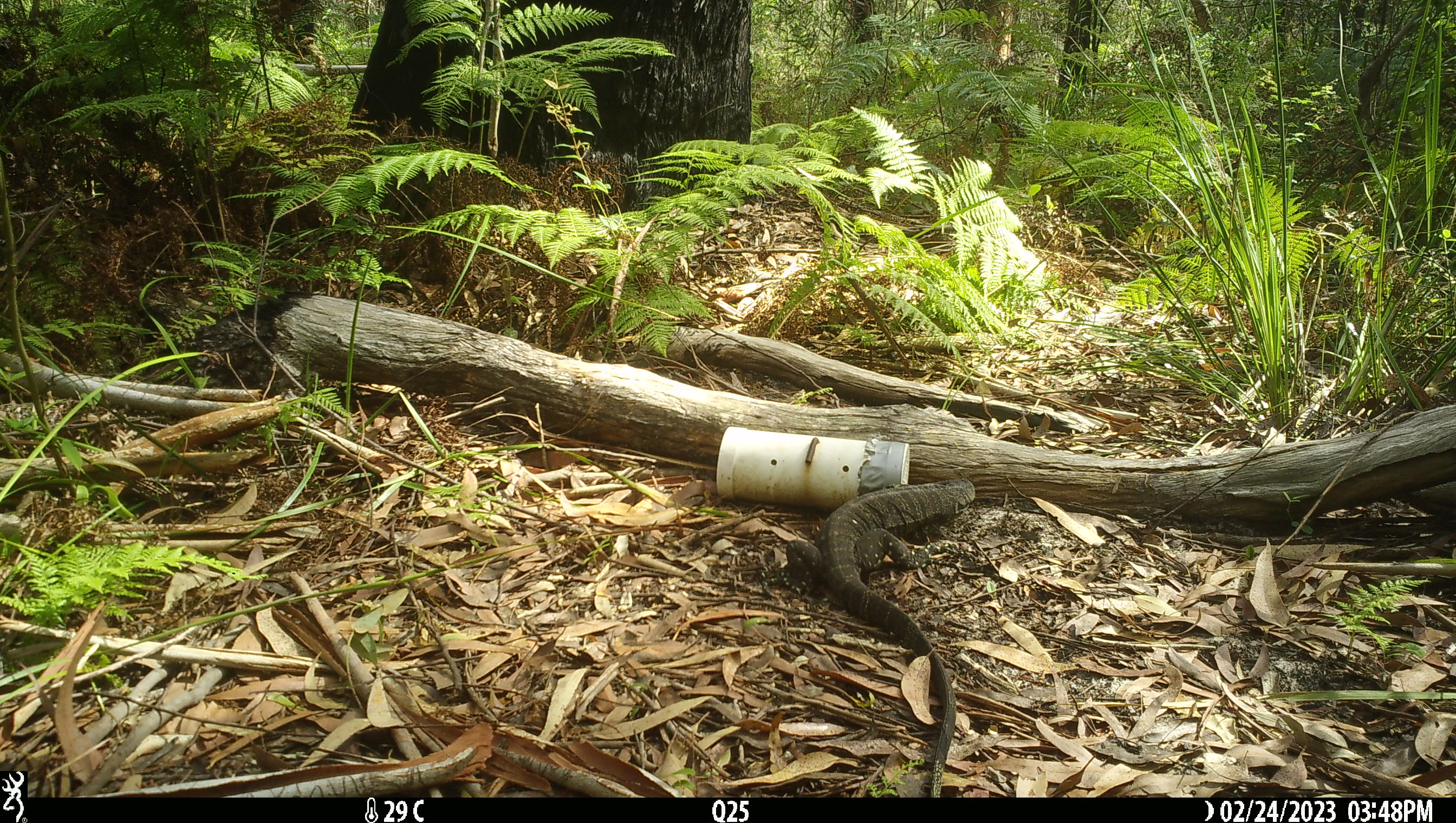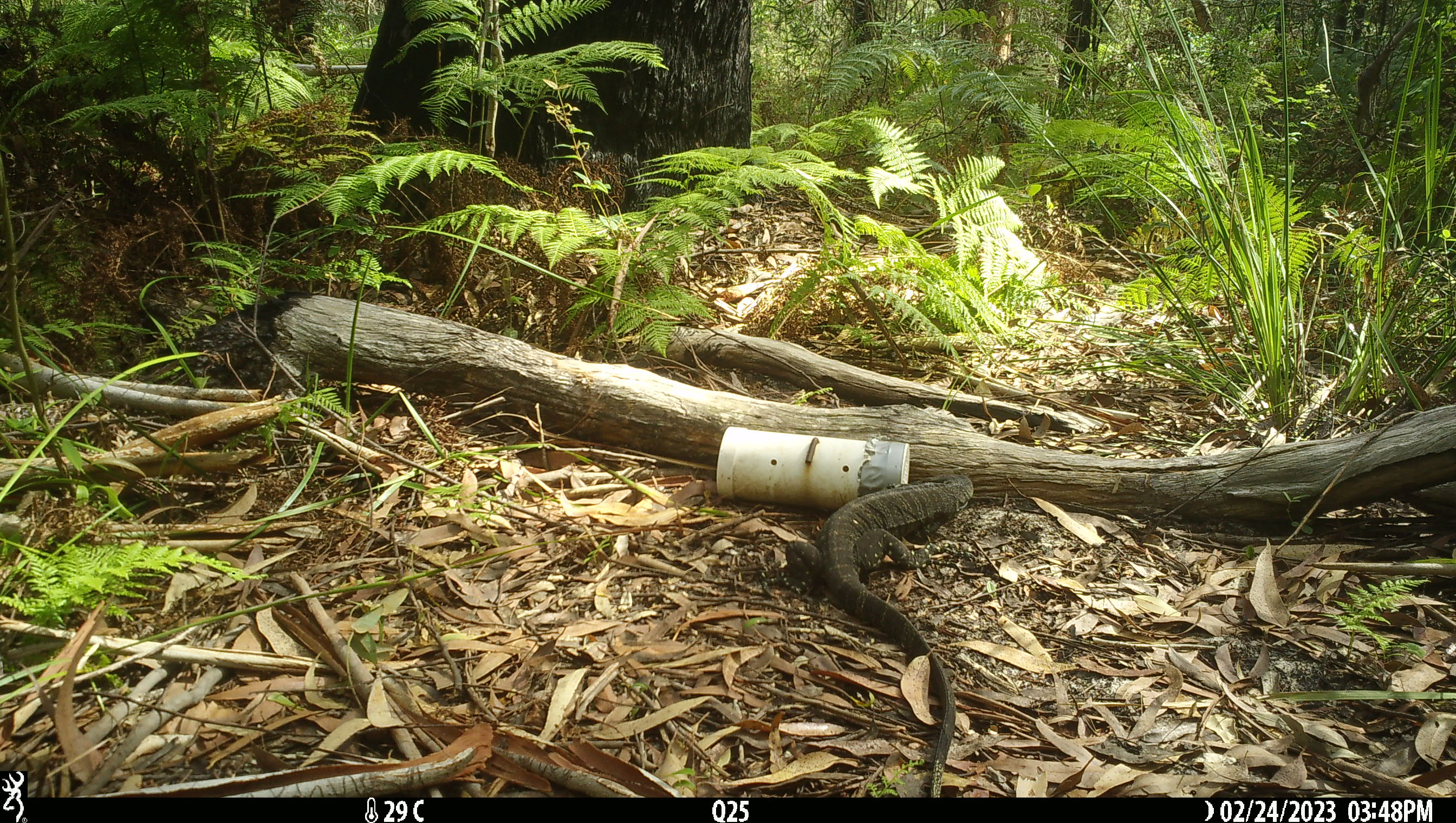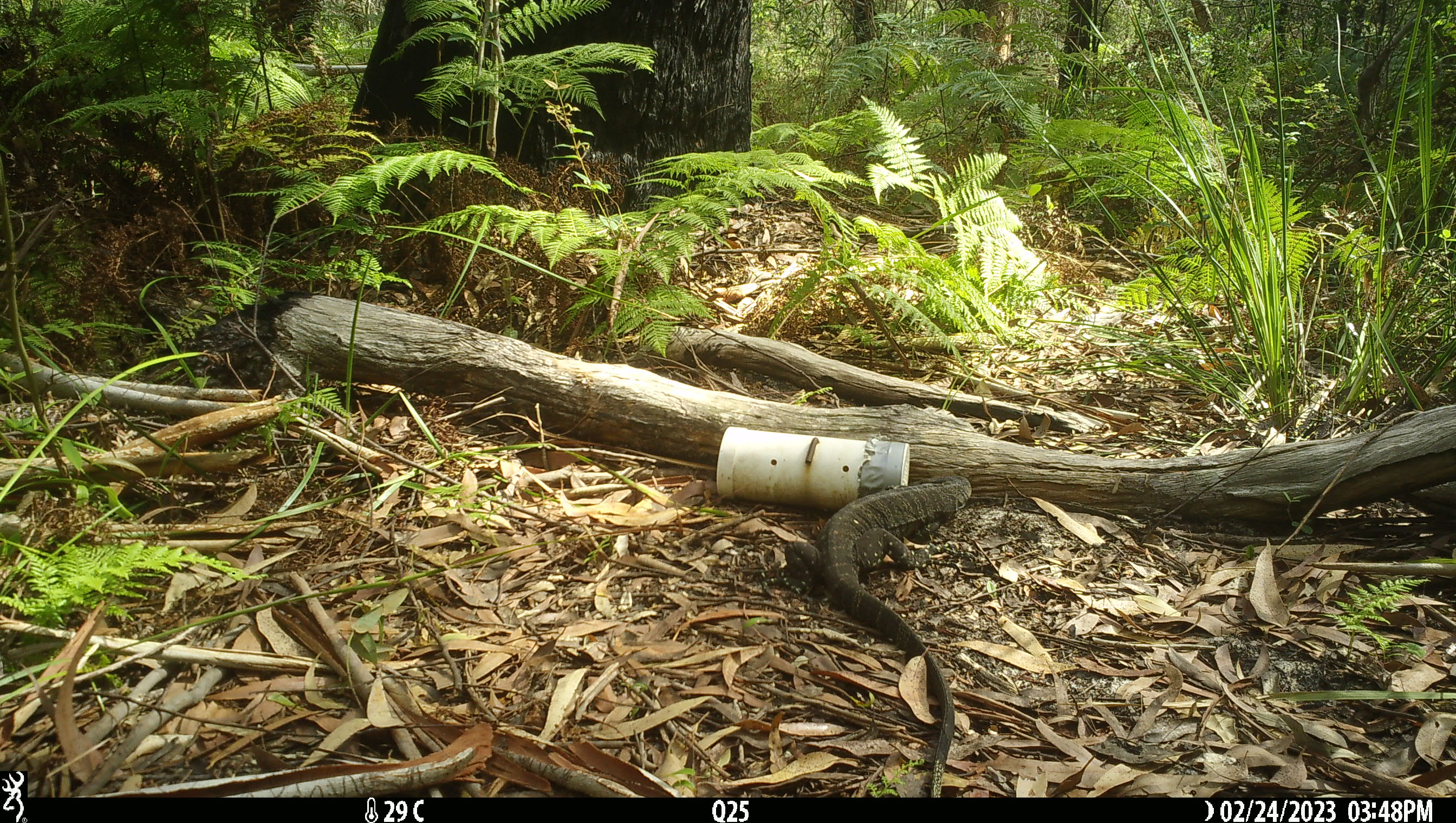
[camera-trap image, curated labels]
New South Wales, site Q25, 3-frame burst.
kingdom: Animalia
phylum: Chordata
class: Reptilia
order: Squamata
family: Varanidae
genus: Varanus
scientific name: Varanus varius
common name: lace monitor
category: goanna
Goanna (lace monitor) (Varanus varius).